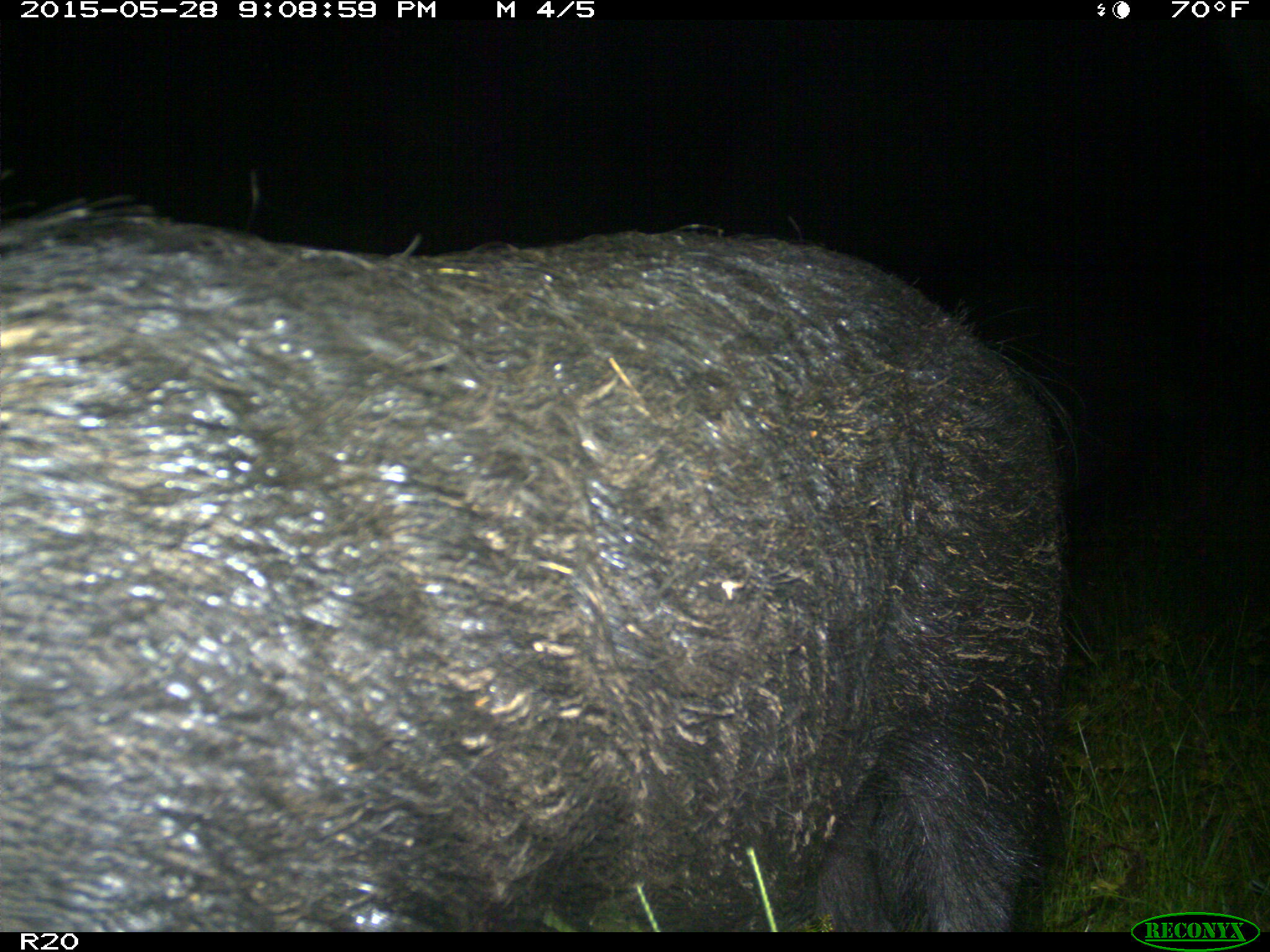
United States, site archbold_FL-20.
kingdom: Animalia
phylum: Chordata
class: Mammalia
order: Artiodactyla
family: Suidae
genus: Sus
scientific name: Sus scrofa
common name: wild boar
Sus scrofa (wild boar).